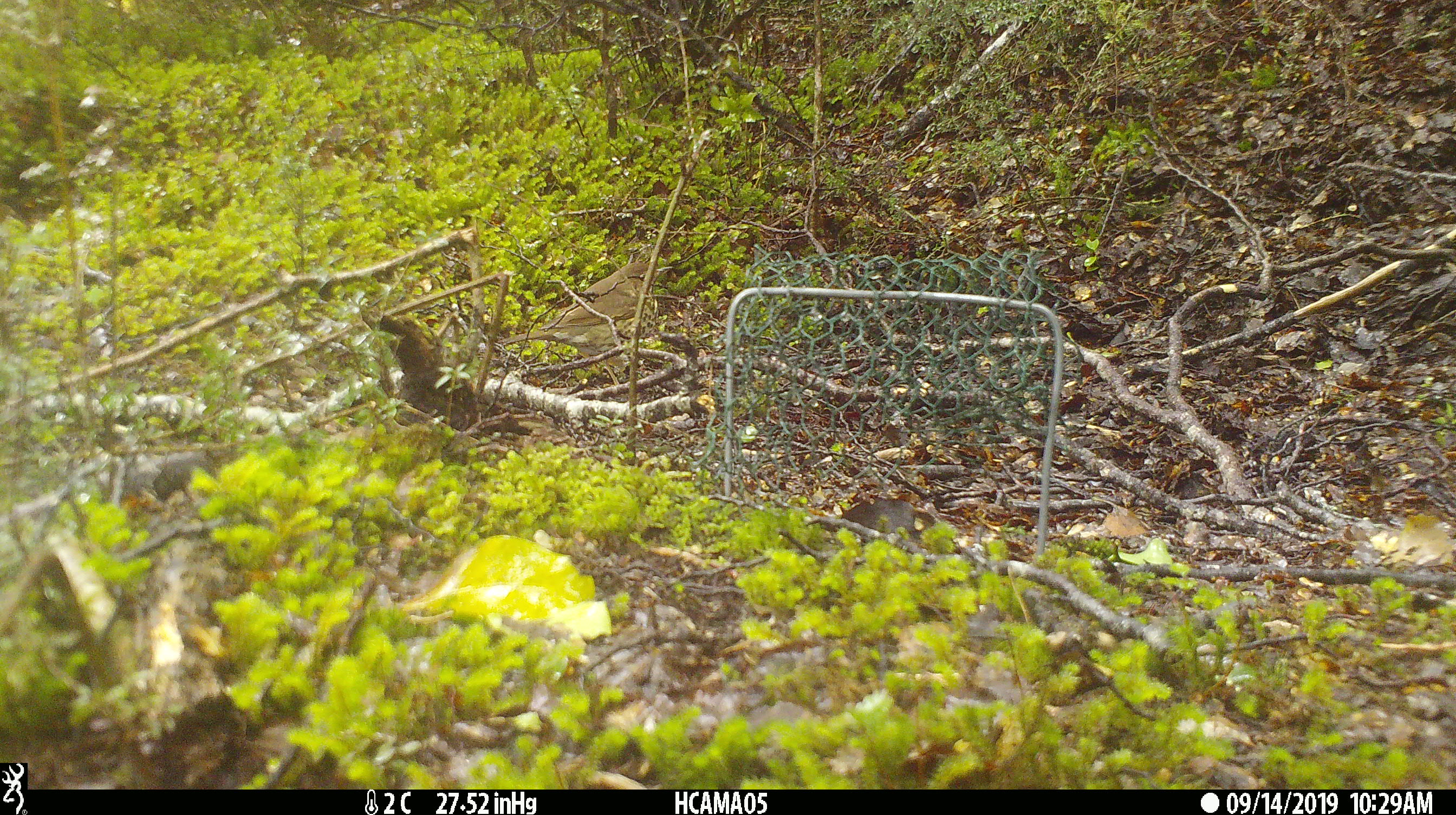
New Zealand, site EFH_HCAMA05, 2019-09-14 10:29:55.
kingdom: Animalia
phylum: Chordata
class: Aves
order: Passeriformes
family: Turdidae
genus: Turdus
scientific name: Turdus philomelos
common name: song thrush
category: thrush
Thrush (song thrush) (Turdus philomelos).